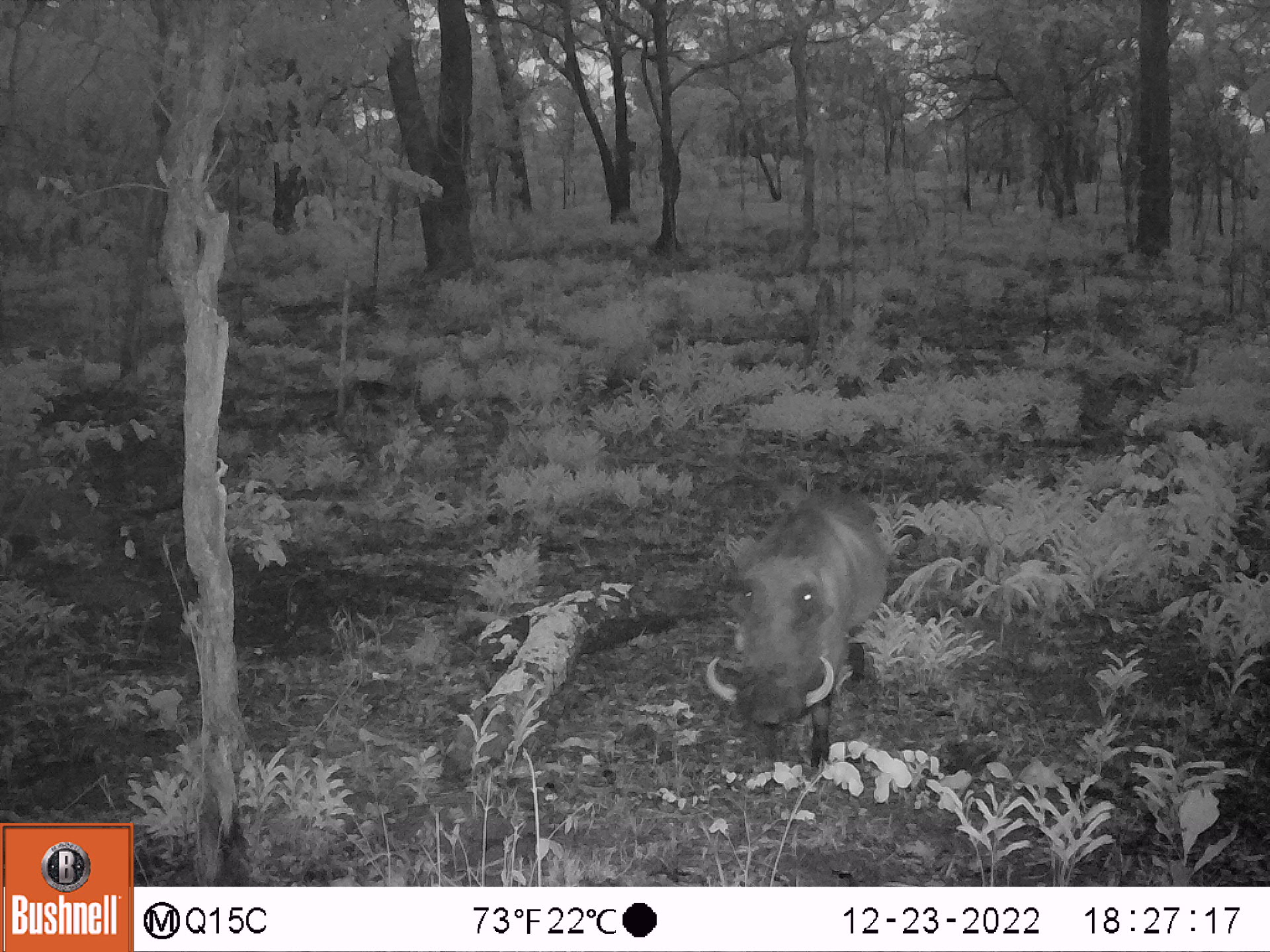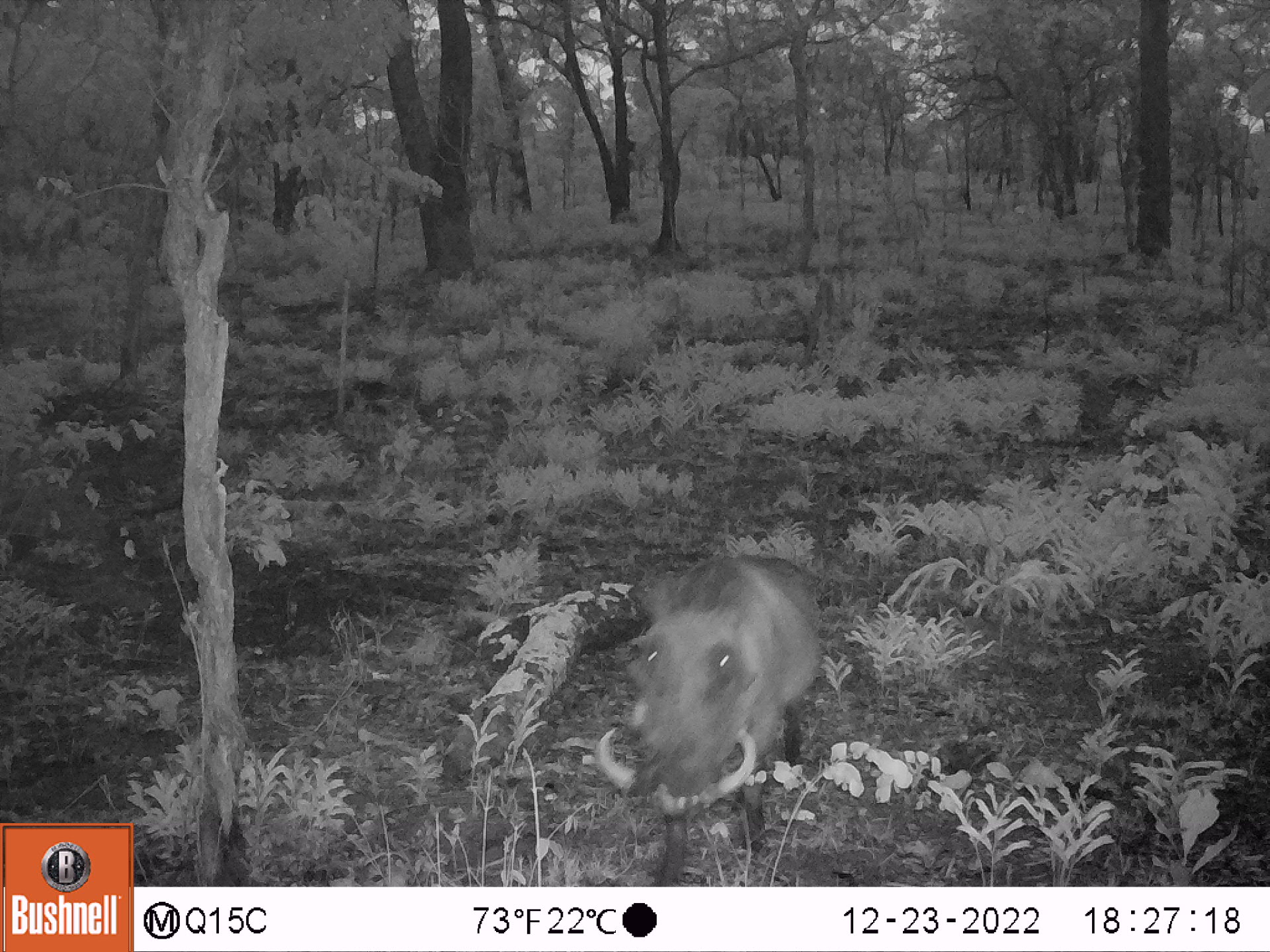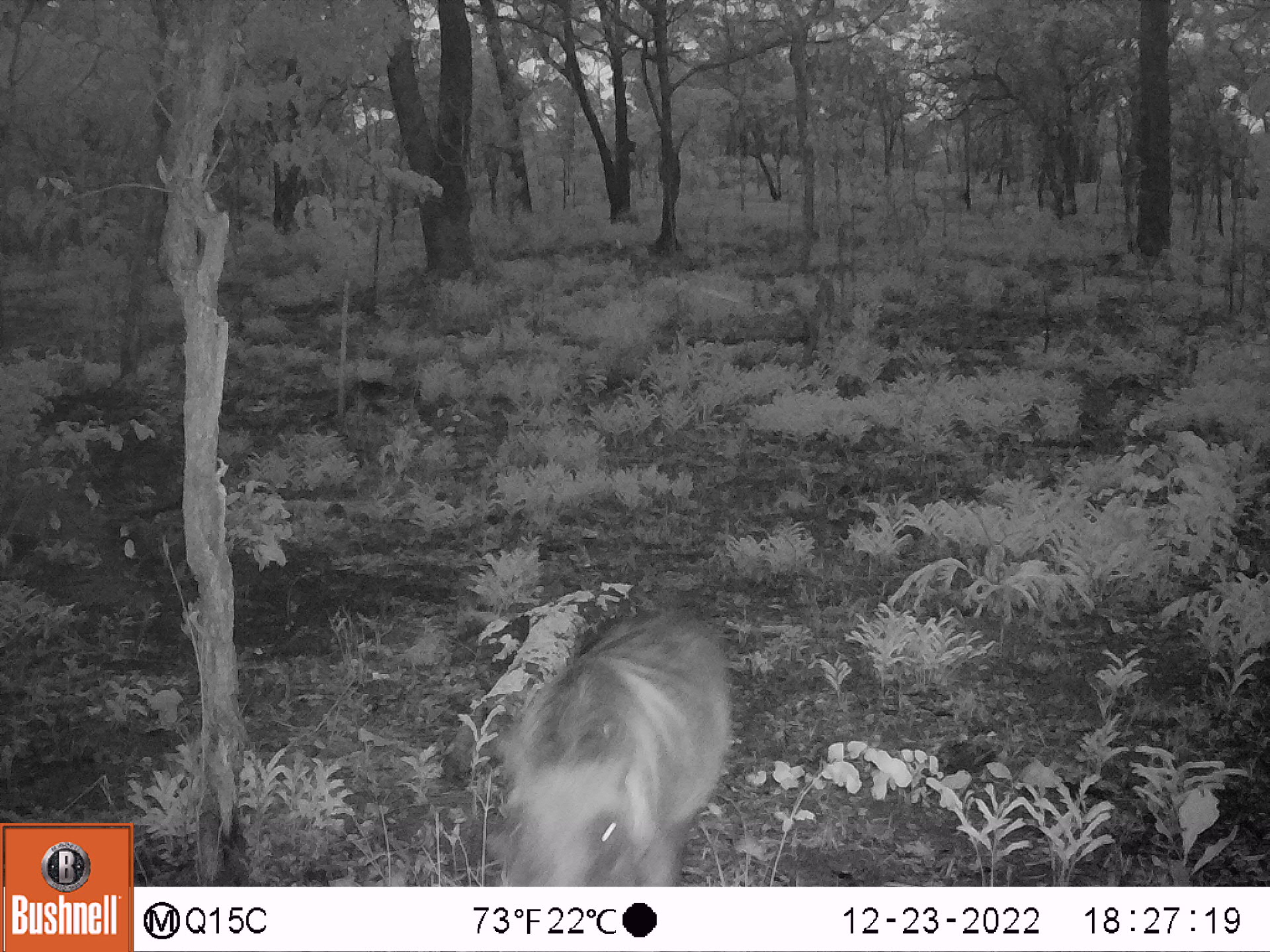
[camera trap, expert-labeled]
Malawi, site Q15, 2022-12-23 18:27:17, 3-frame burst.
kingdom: Animalia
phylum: Chordata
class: Mammalia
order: Artiodactyla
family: Suidae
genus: Phacochoerus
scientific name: Phacochoerus africanus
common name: common warthog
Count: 1.